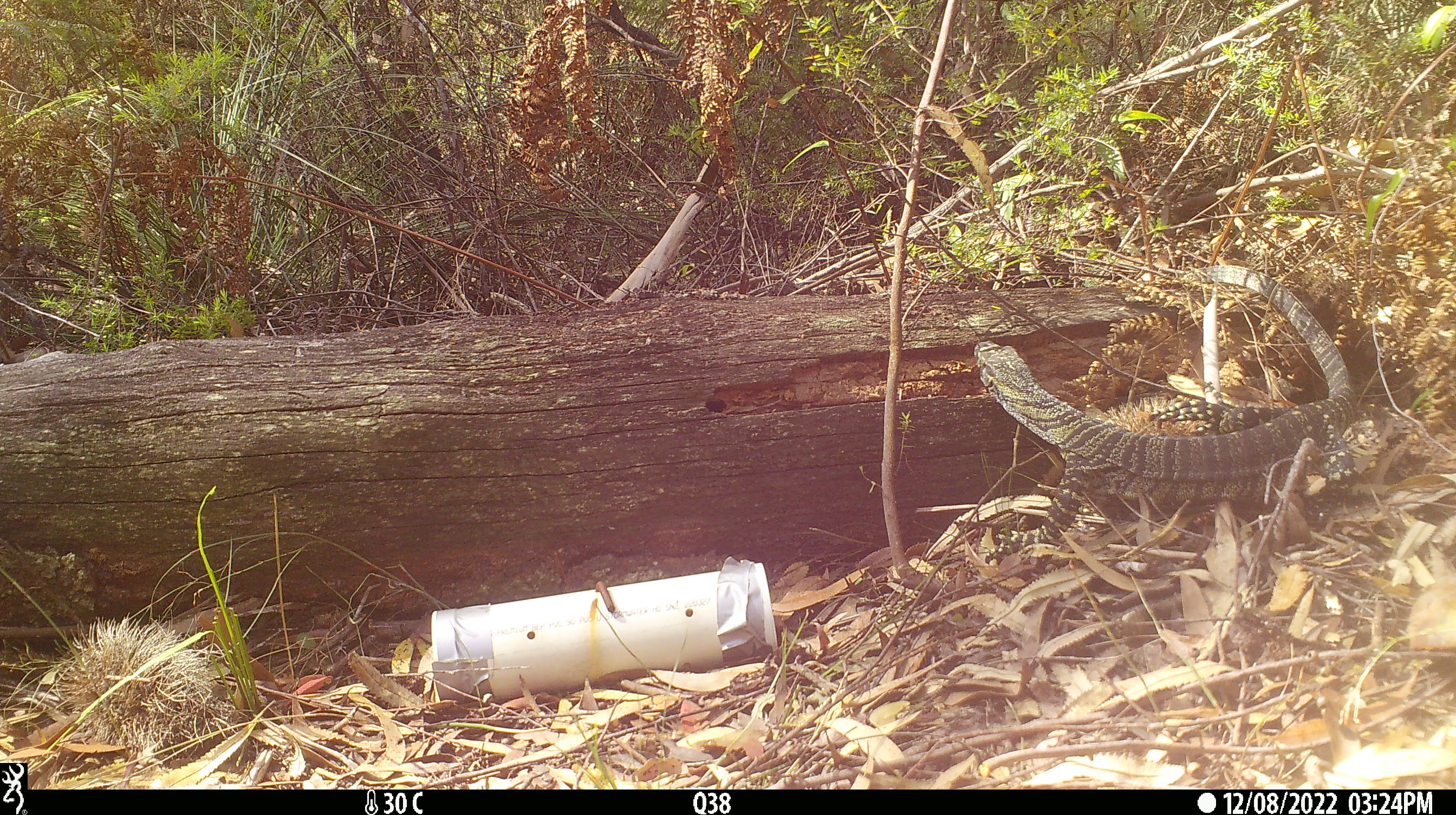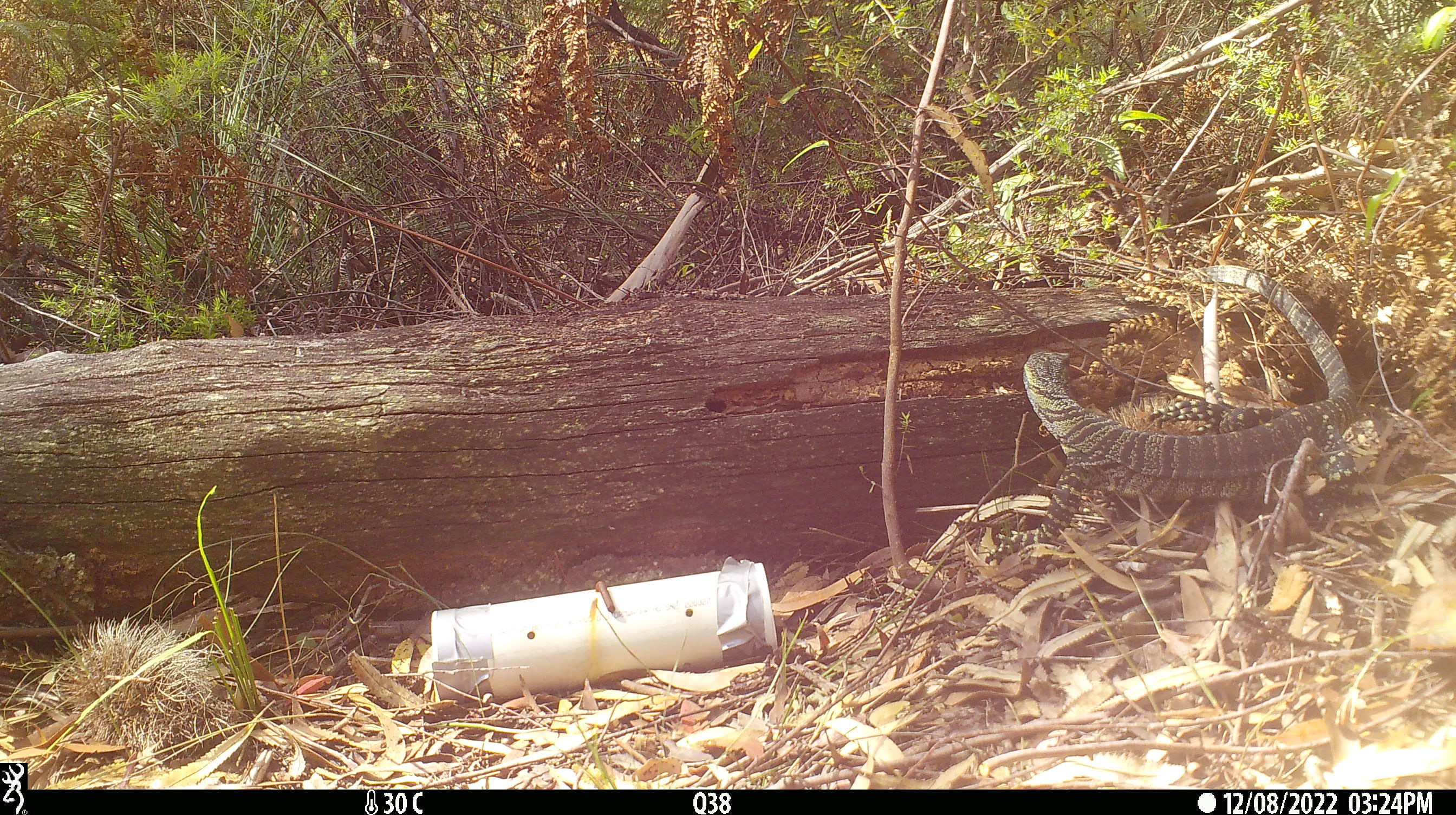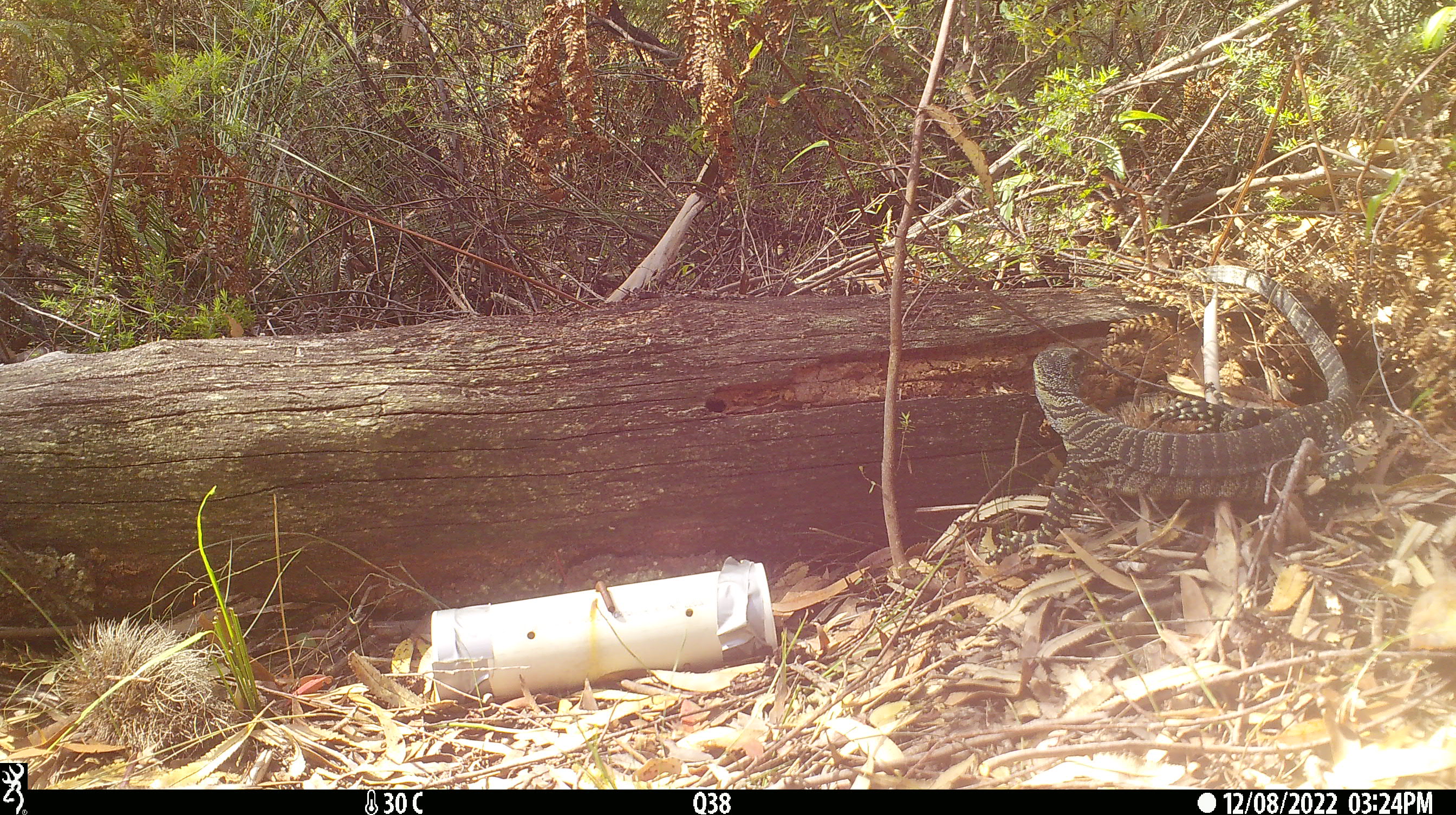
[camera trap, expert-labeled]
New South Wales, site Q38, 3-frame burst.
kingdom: Animalia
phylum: Chordata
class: Reptilia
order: Squamata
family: Varanidae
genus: Varanus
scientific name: Varanus varius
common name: lace monitor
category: goanna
Goanna (lace monitor) (Varanus varius).